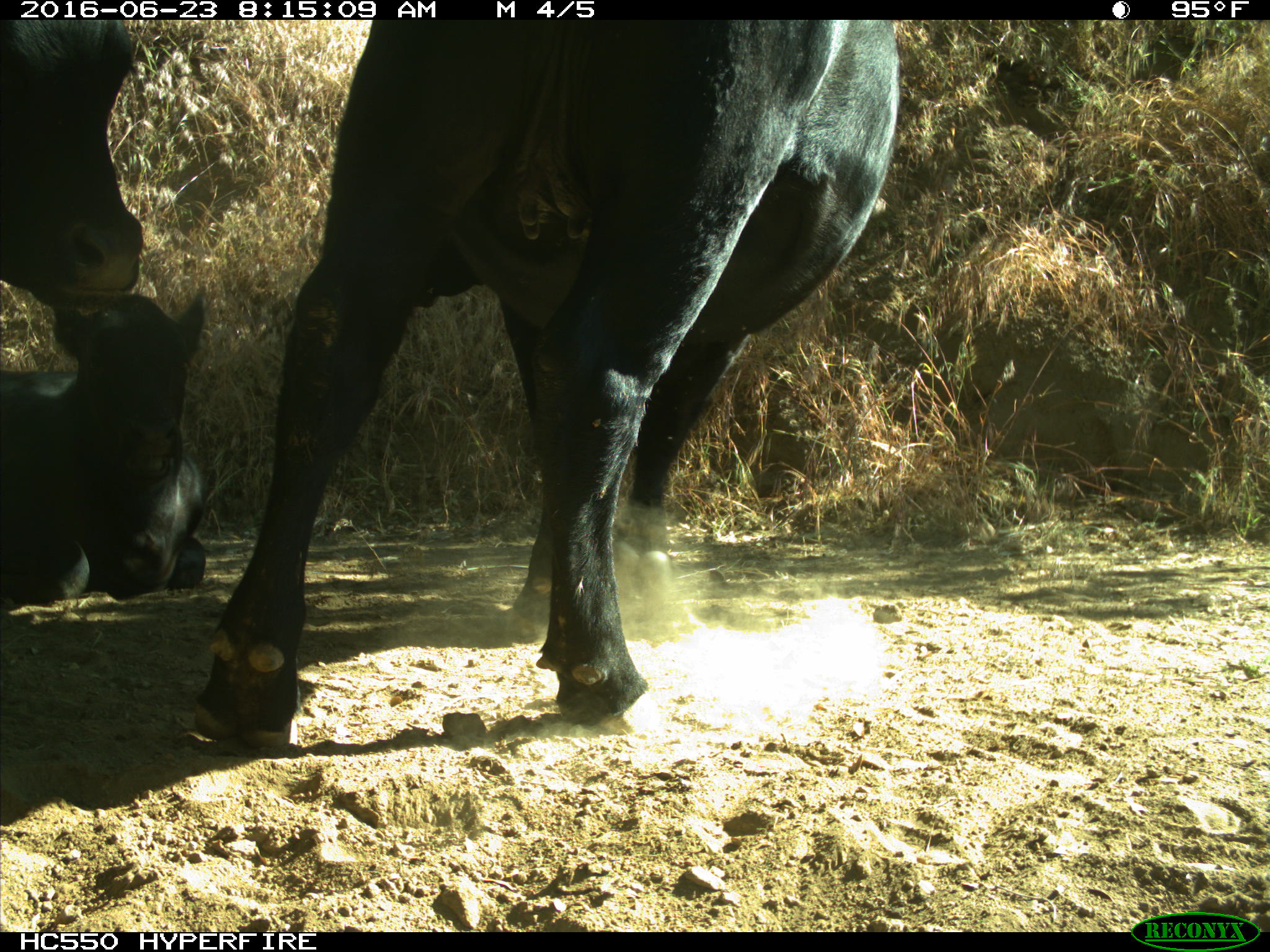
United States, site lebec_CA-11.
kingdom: Animalia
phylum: Chordata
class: Mammalia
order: Artiodactyla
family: Bovidae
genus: Bos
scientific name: Bos taurus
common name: domestic cow